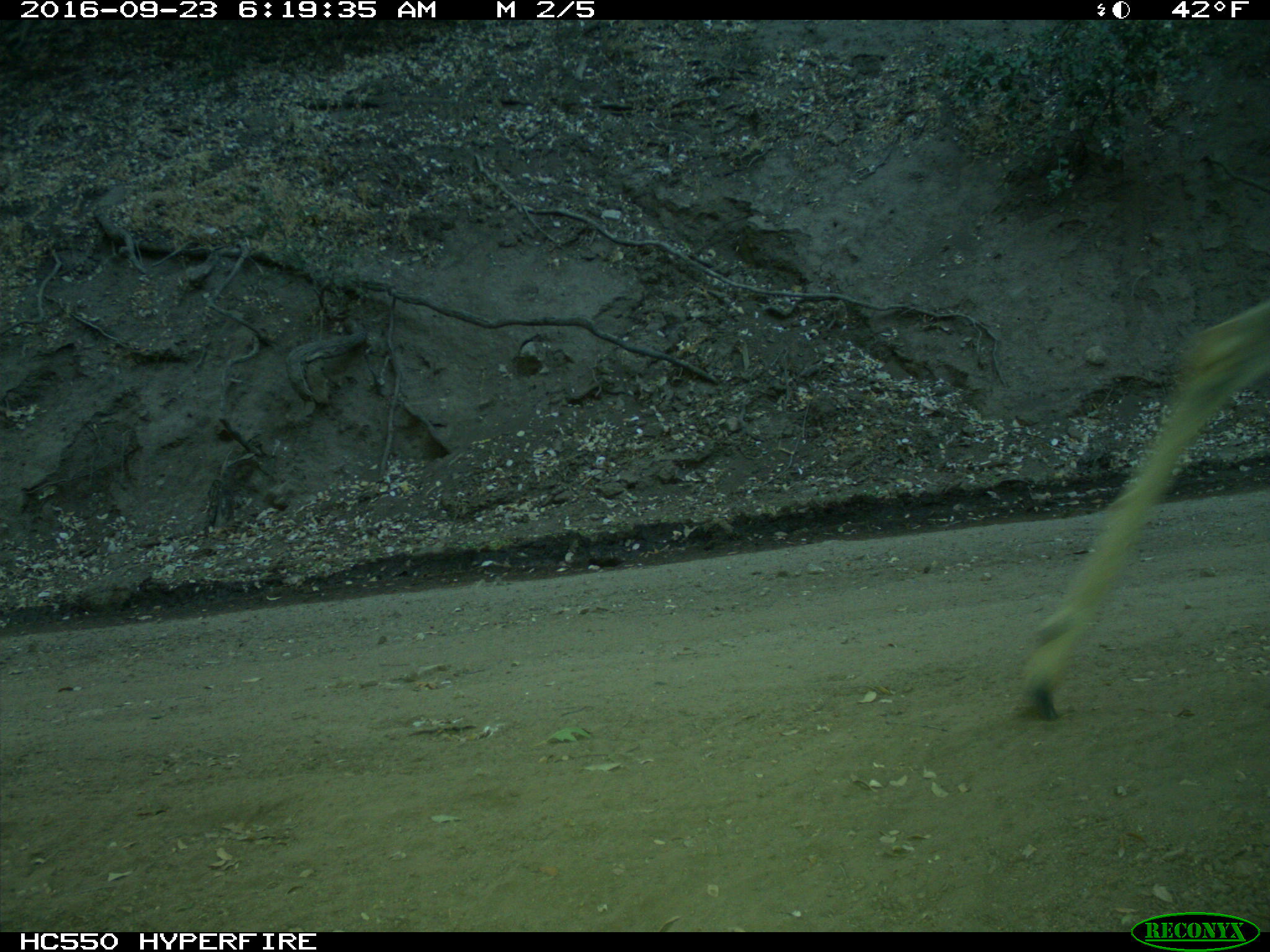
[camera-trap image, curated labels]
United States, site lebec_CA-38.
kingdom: Animalia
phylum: Chordata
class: Mammalia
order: Artiodactyla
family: Cervidae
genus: Odocoileus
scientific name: Odocoileus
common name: deer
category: unidentified deer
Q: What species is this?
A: Unidentified deer (deer) (Odocoileus).